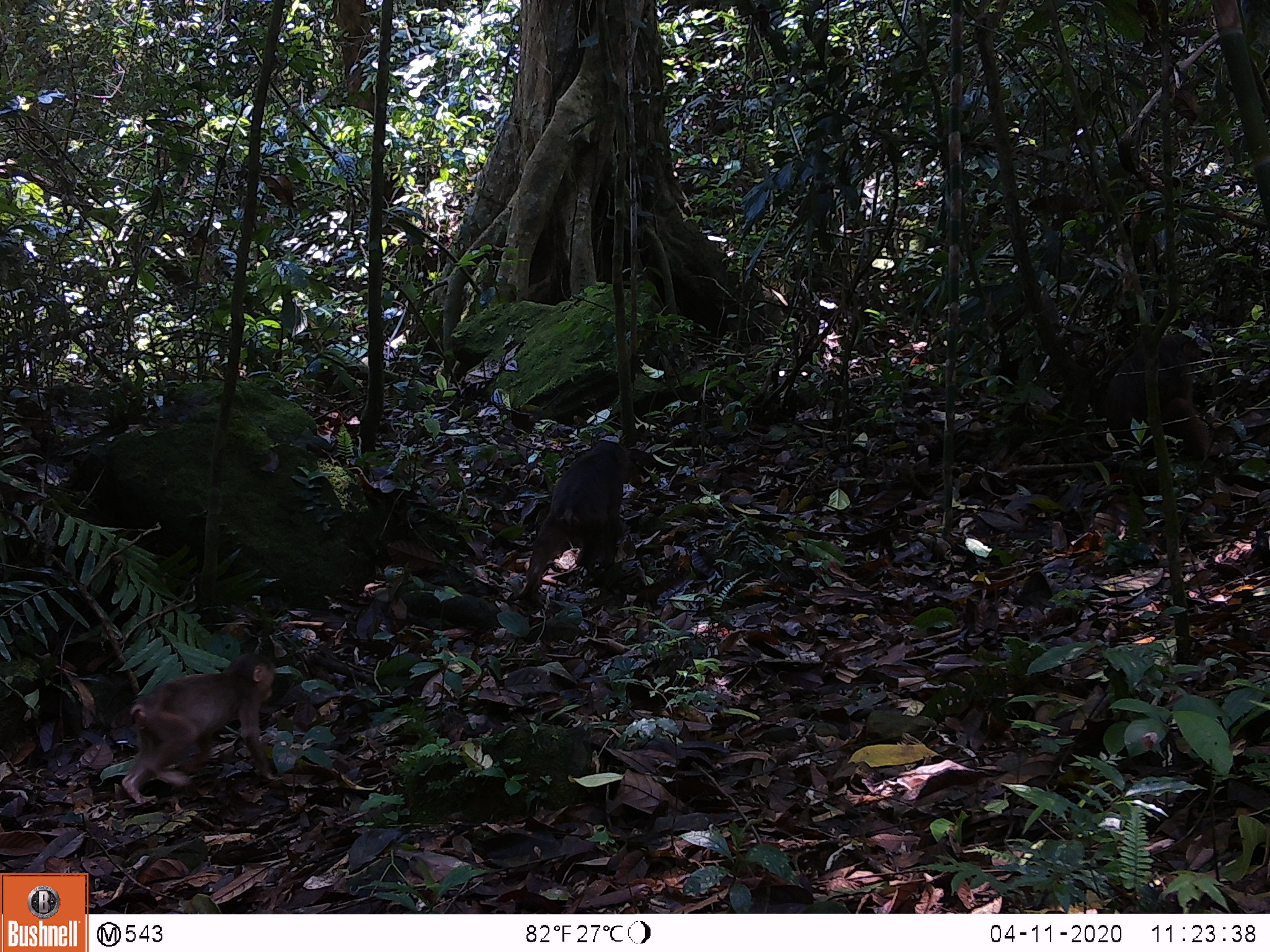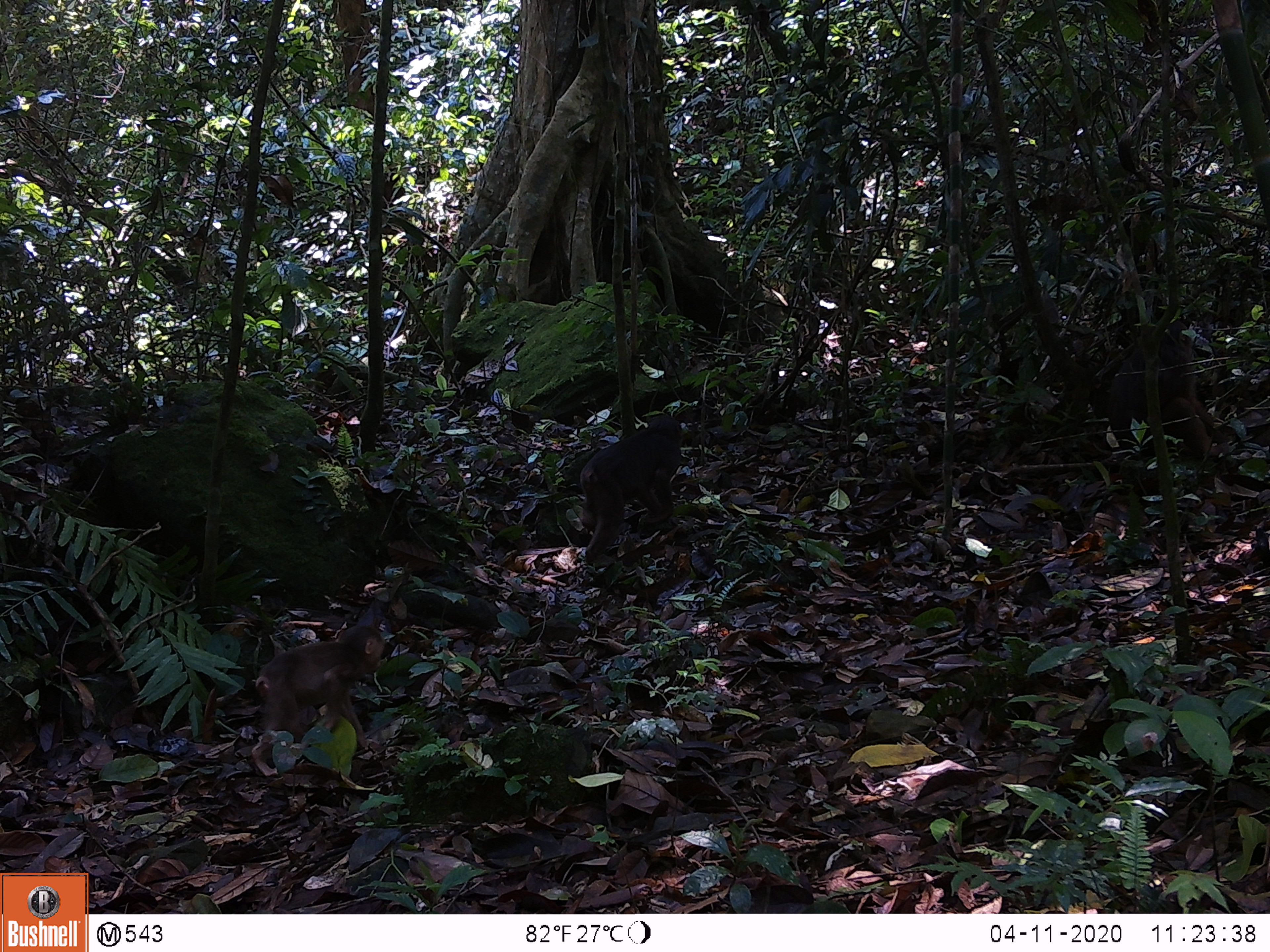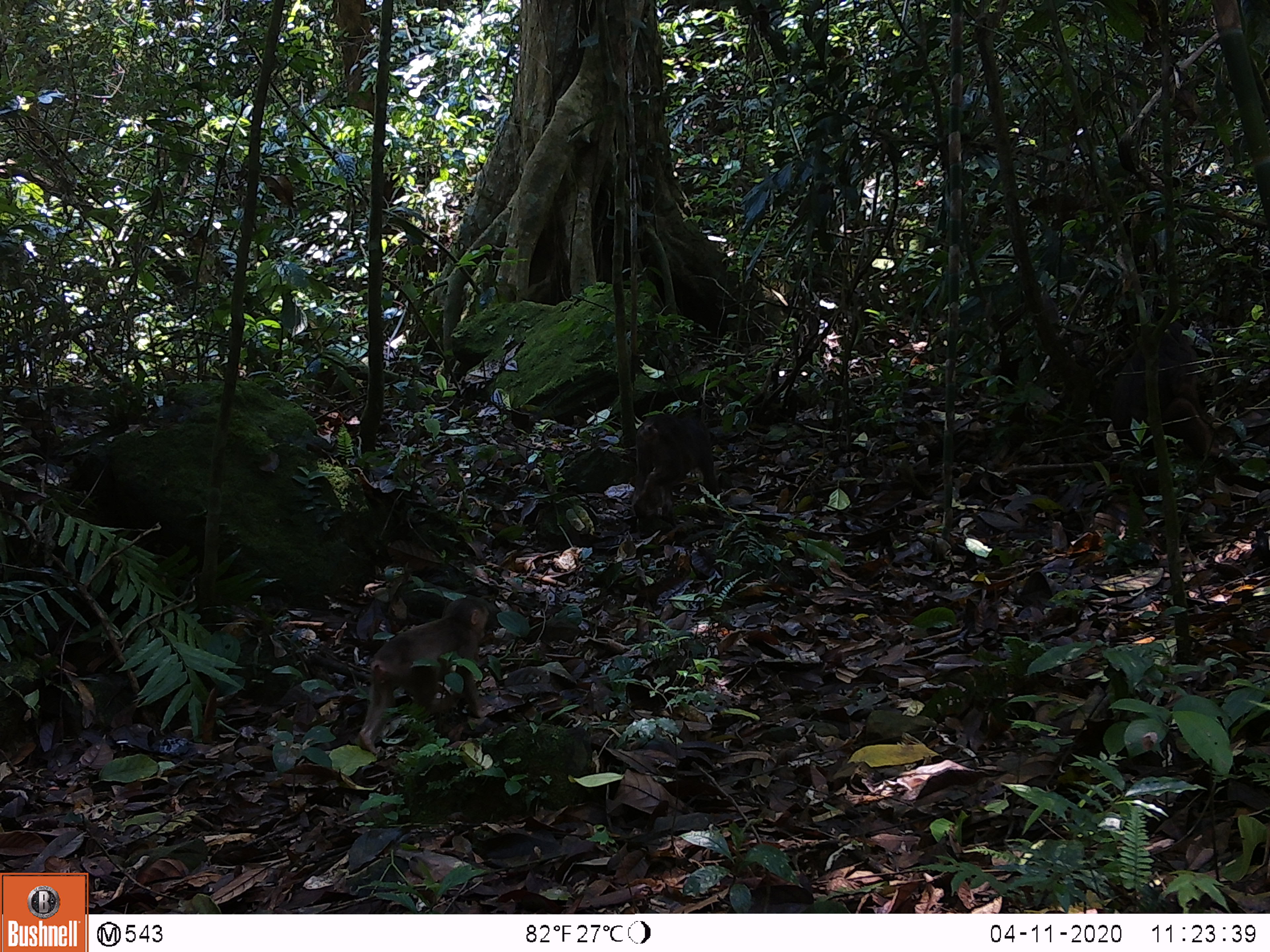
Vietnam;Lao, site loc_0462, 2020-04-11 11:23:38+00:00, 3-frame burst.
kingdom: Animalia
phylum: Chordata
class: Mammalia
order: Primates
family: Cercopithecidae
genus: Macaca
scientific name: Macaca arctoides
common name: stump-tailed macaque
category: stump tailed macaque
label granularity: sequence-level